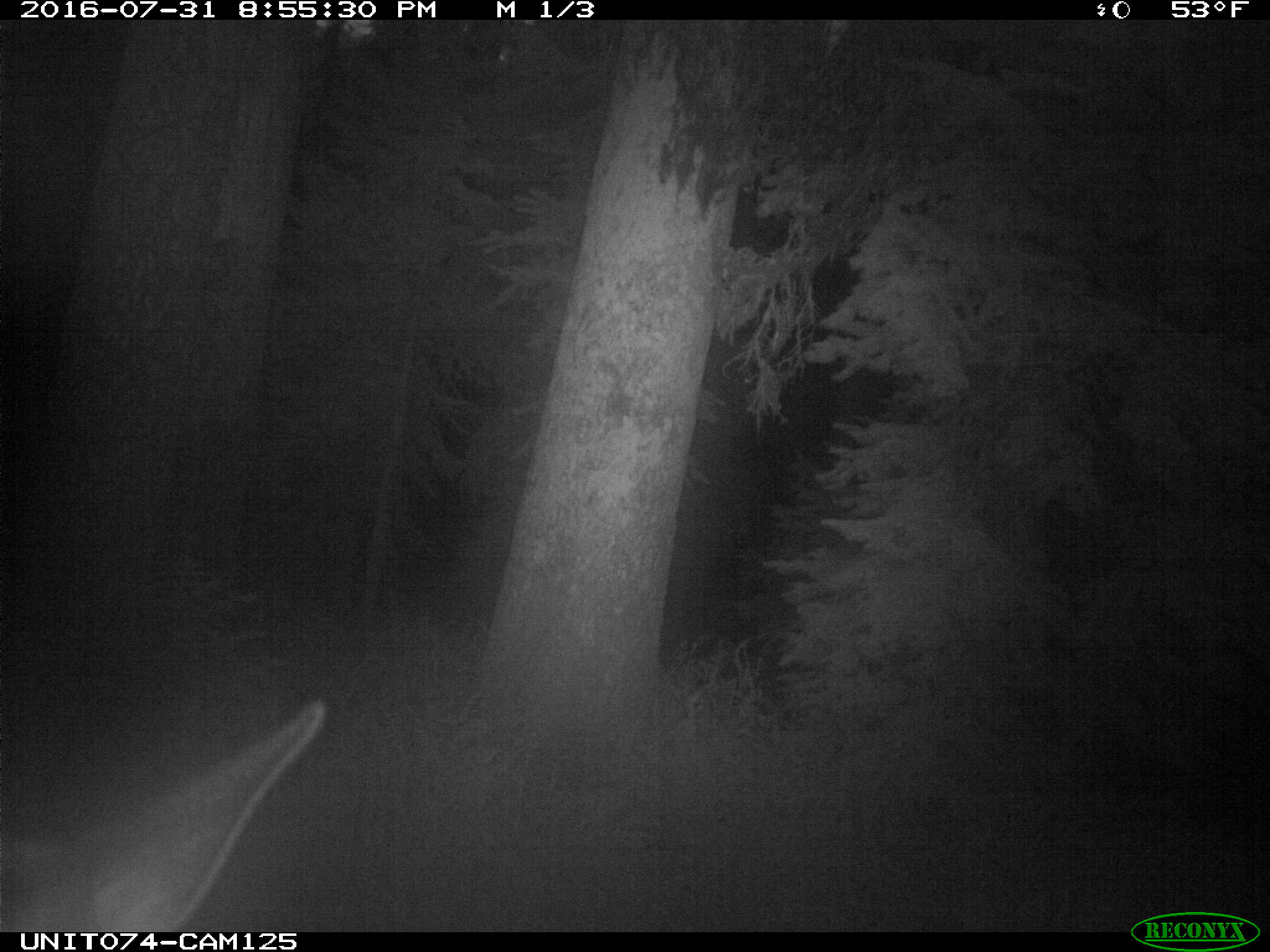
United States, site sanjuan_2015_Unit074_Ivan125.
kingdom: Animalia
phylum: Chordata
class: Mammalia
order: Artiodactyla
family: Cervidae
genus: Cervus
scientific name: Cervus elaphus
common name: red deer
Cervus elaphus (red deer).